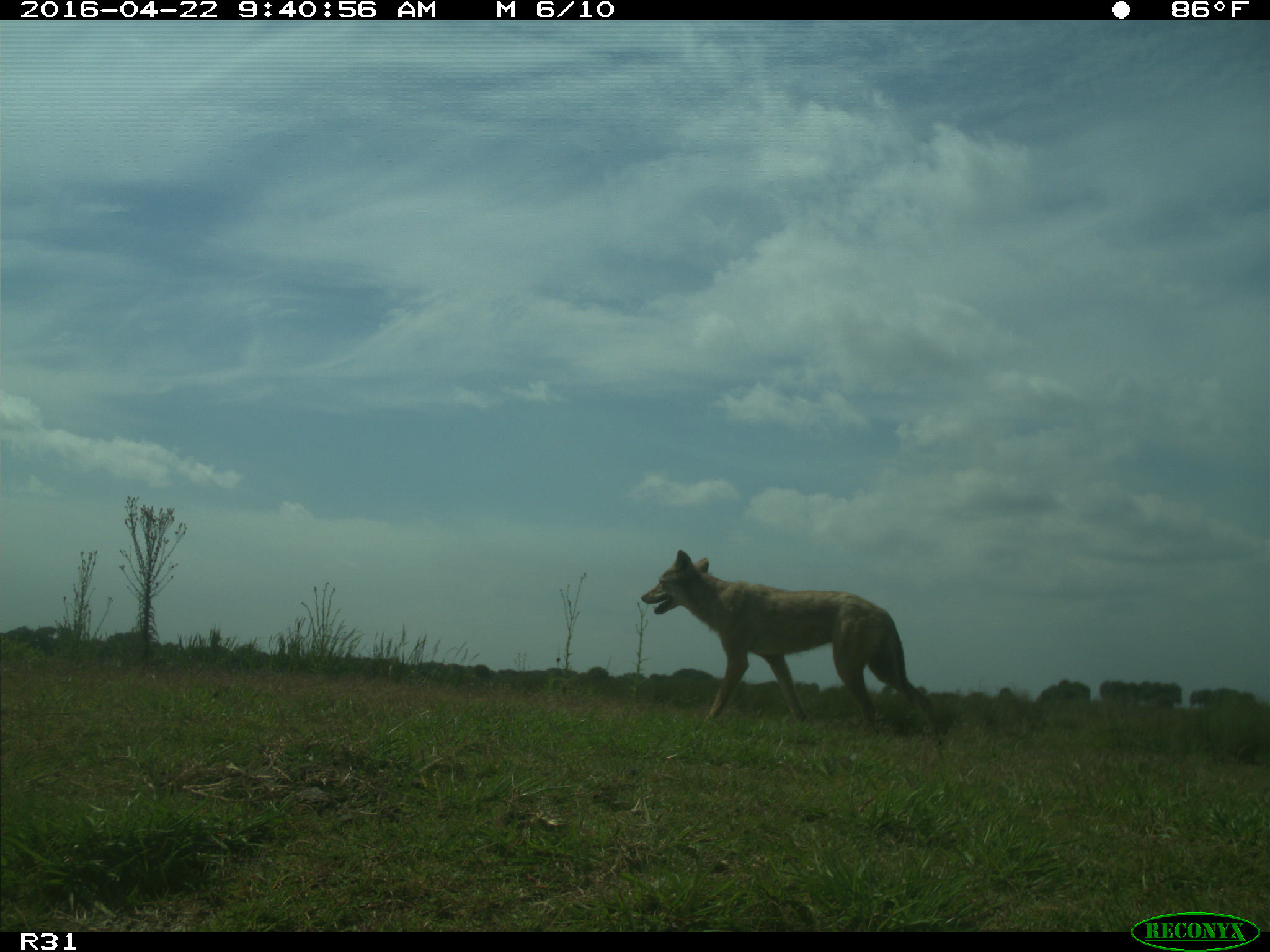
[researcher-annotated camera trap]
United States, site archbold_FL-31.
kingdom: Animalia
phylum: Chordata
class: Mammalia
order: Carnivora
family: Canidae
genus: Canis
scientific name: Canis latrans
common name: coyote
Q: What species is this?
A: Canis latrans (coyote).